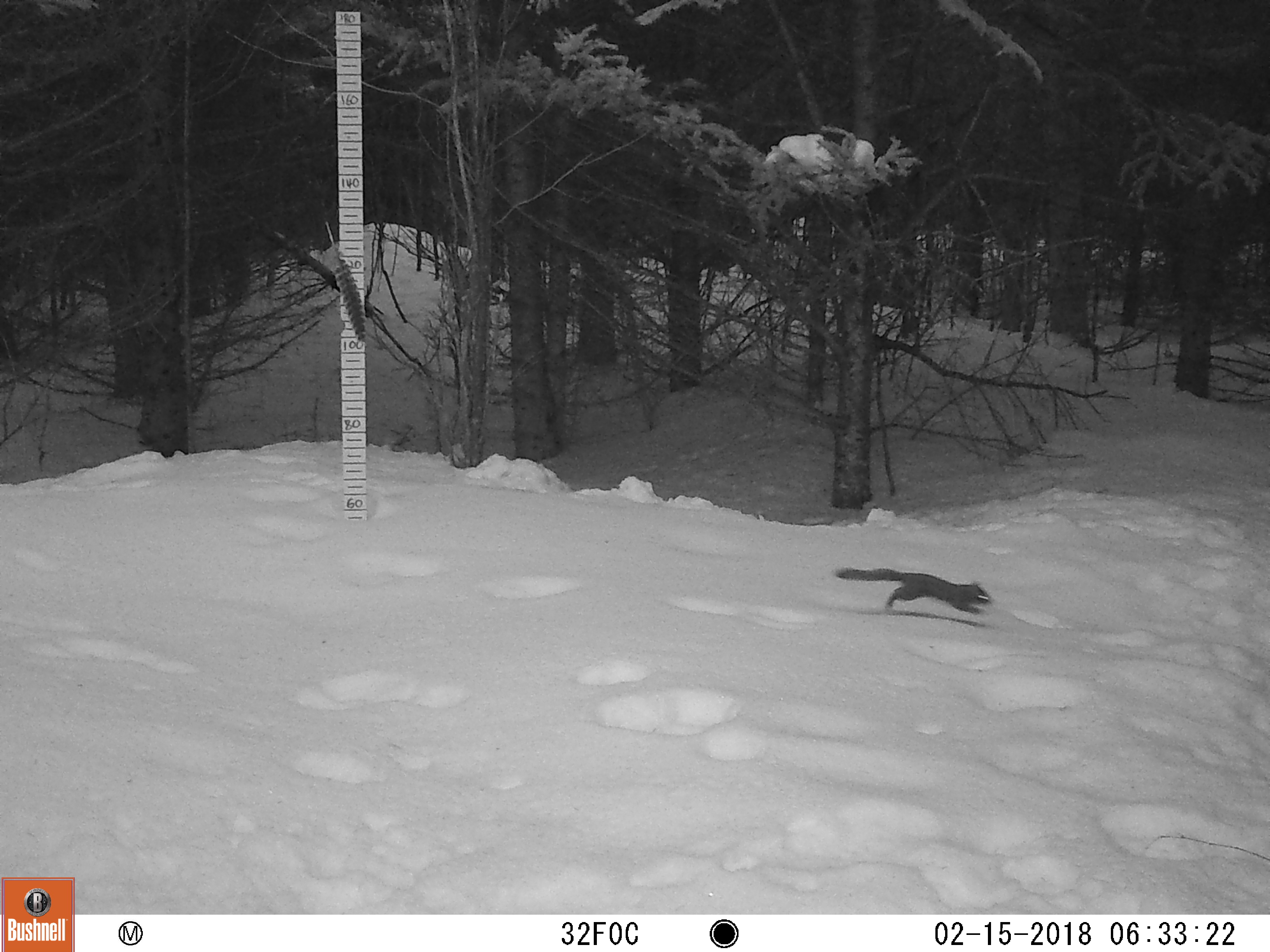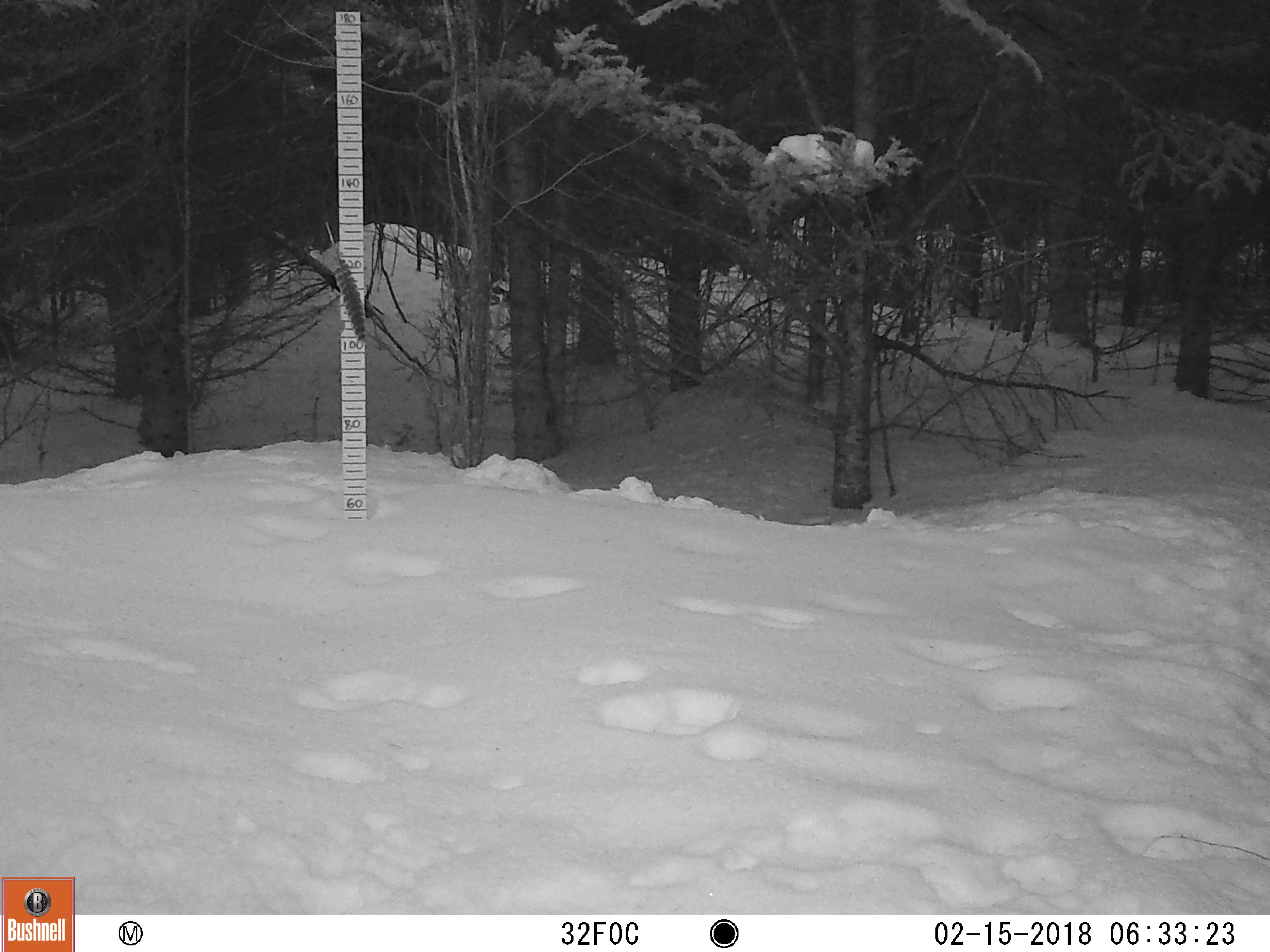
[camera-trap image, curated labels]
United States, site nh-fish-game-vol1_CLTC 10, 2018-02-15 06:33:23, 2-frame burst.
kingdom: Animalia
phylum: Chordata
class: Mammalia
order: Rodentia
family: Sciuridae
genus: Tamiasciurus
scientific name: Tamiasciurus hudsonicus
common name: red squirrel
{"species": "red squirrel (Tamiasciurus hudsonicus)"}